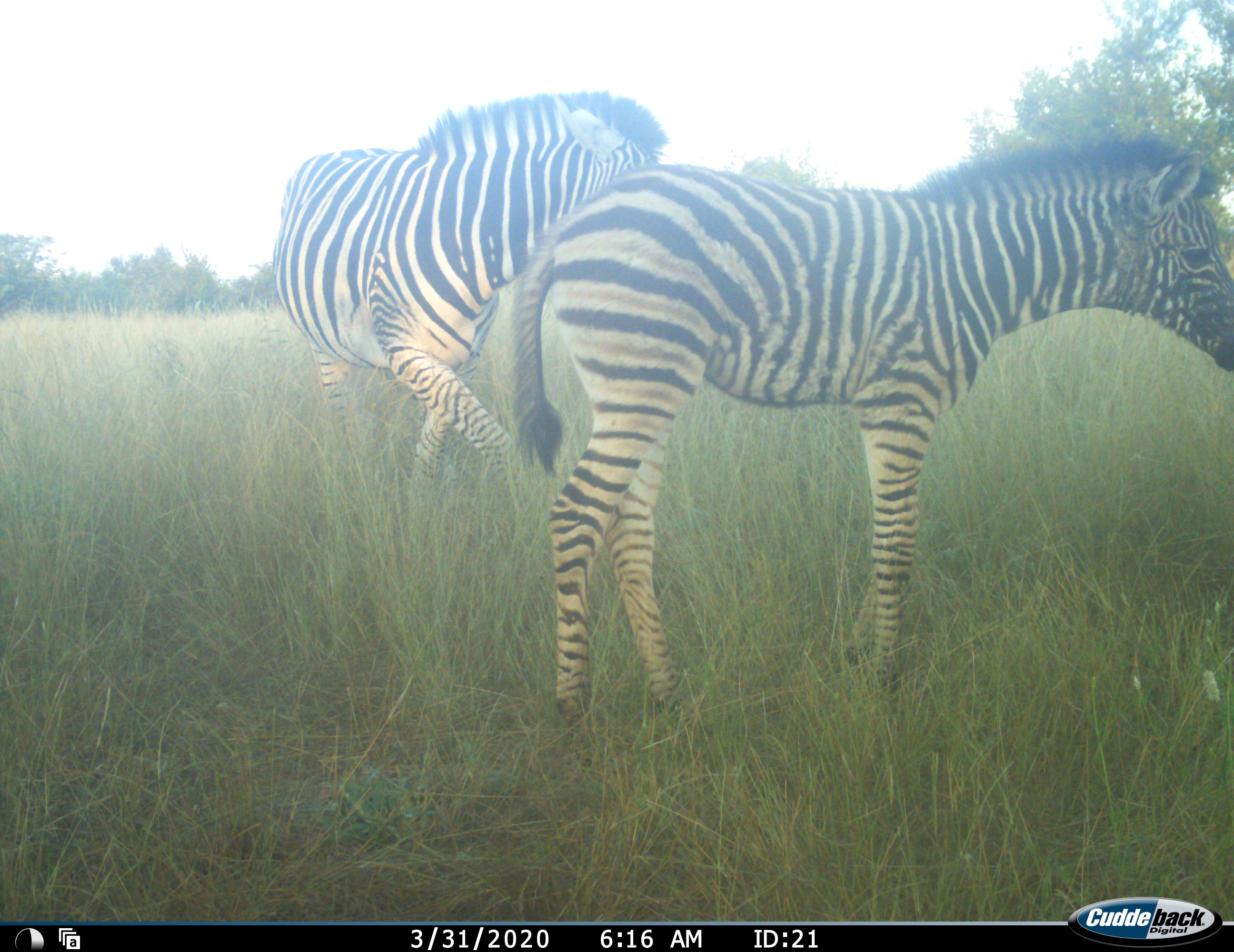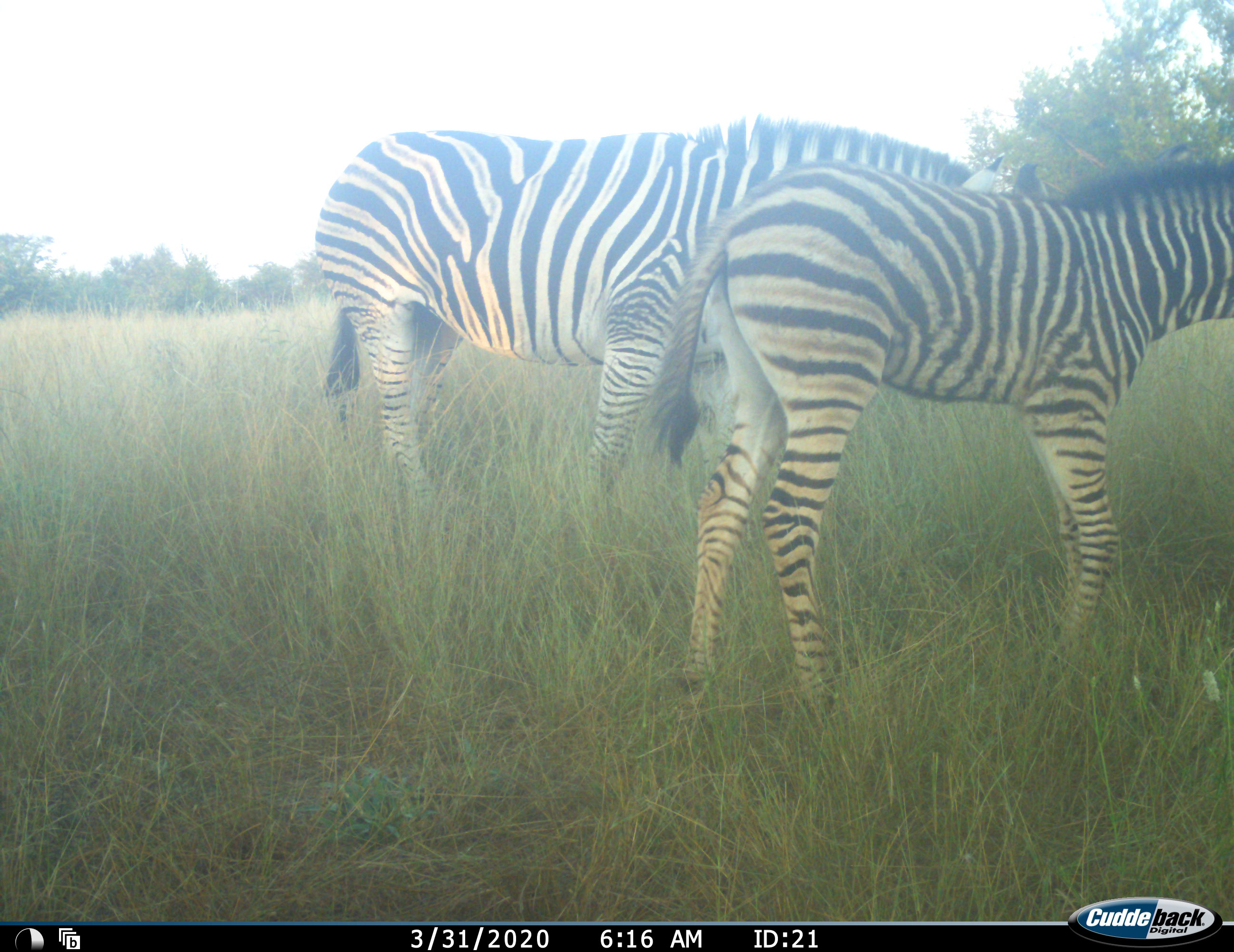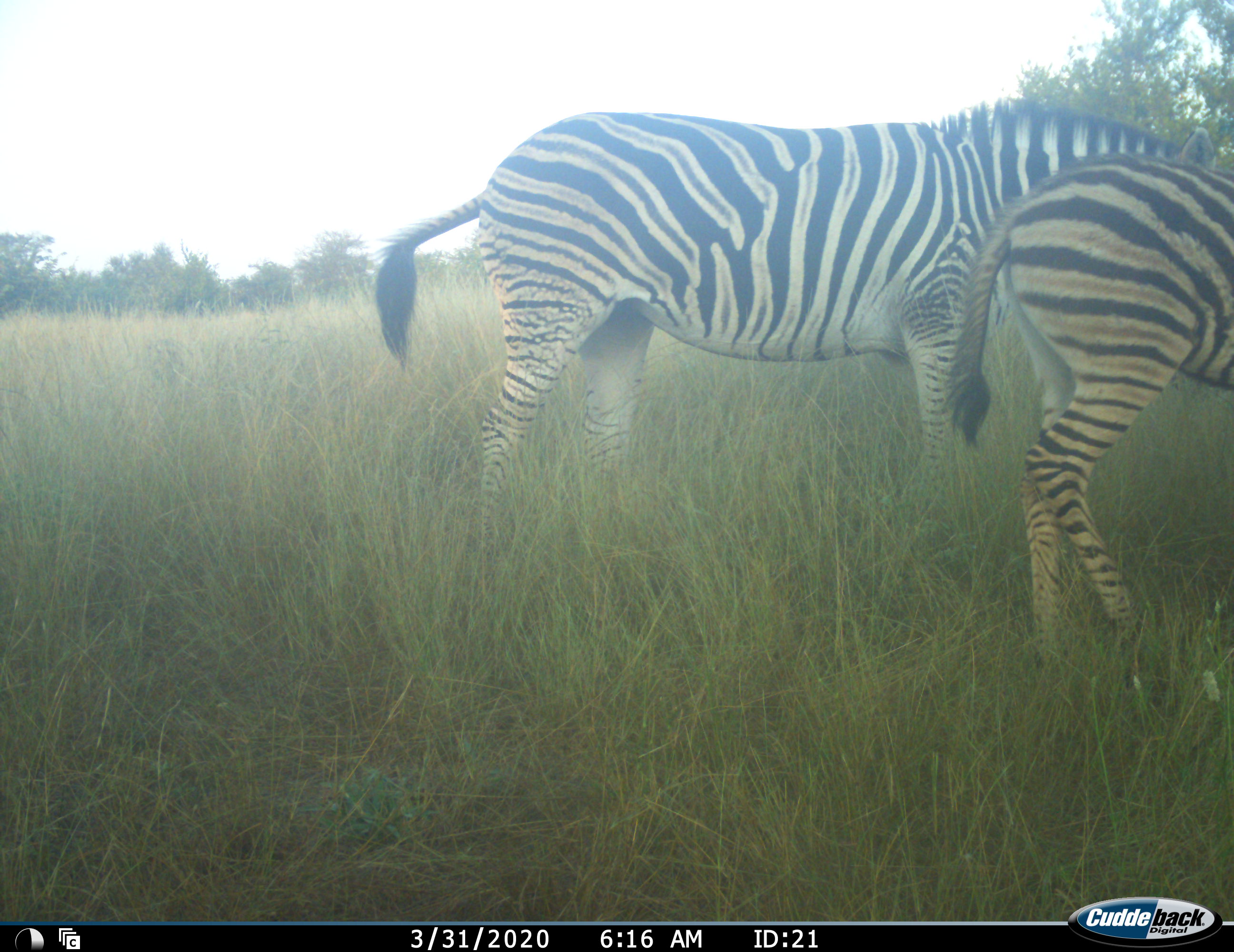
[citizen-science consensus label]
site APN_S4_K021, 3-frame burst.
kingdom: Animalia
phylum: Chordata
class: Mammalia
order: Perissodactyla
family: Equidae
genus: Equus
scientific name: Equus quagga burchellii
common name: burchell's zebra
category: zebraburchells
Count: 2.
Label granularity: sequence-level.